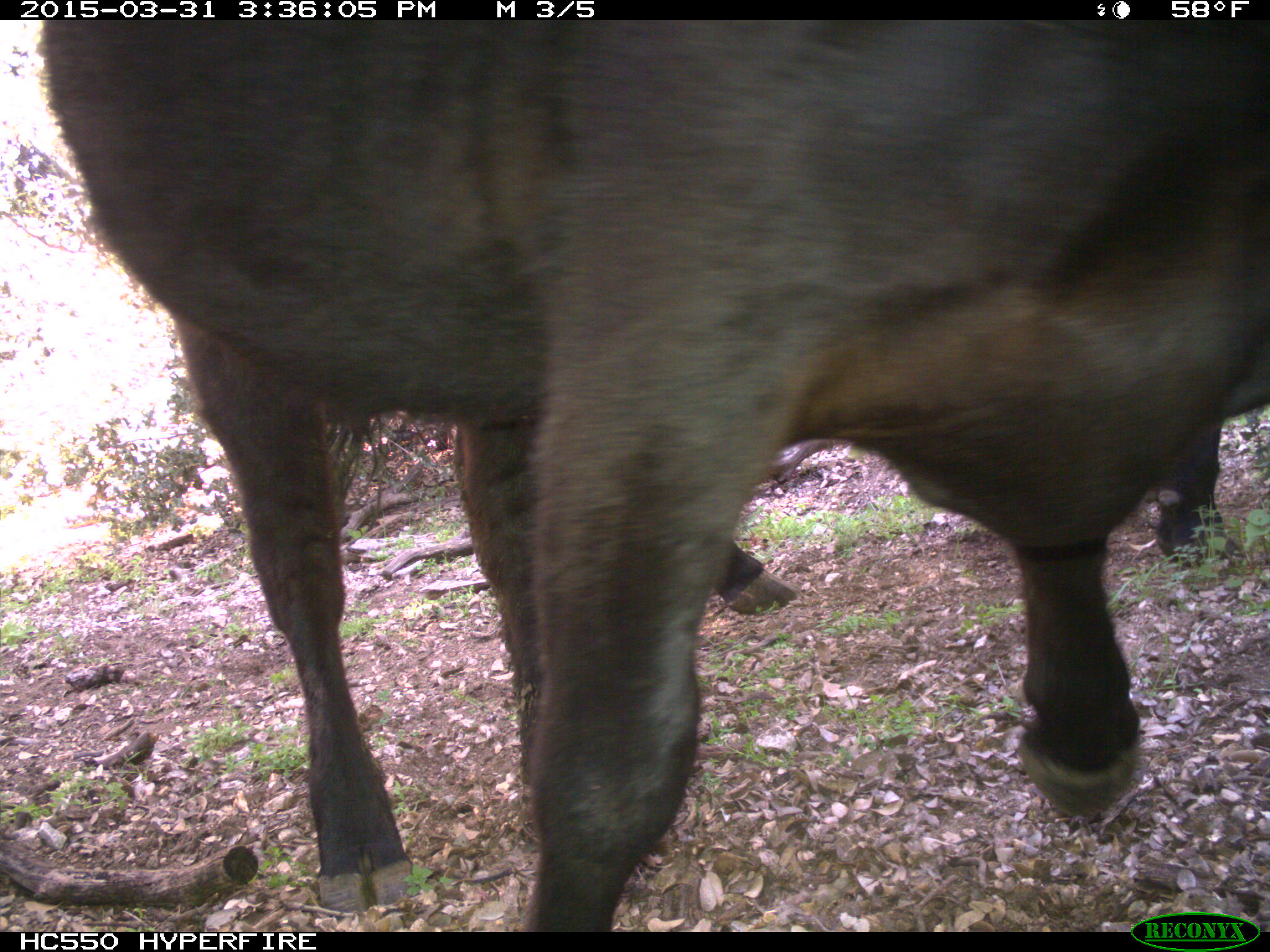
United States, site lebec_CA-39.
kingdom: Animalia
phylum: Chordata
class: Mammalia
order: Artiodactyla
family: Bovidae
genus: Bos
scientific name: Bos taurus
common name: domestic cow